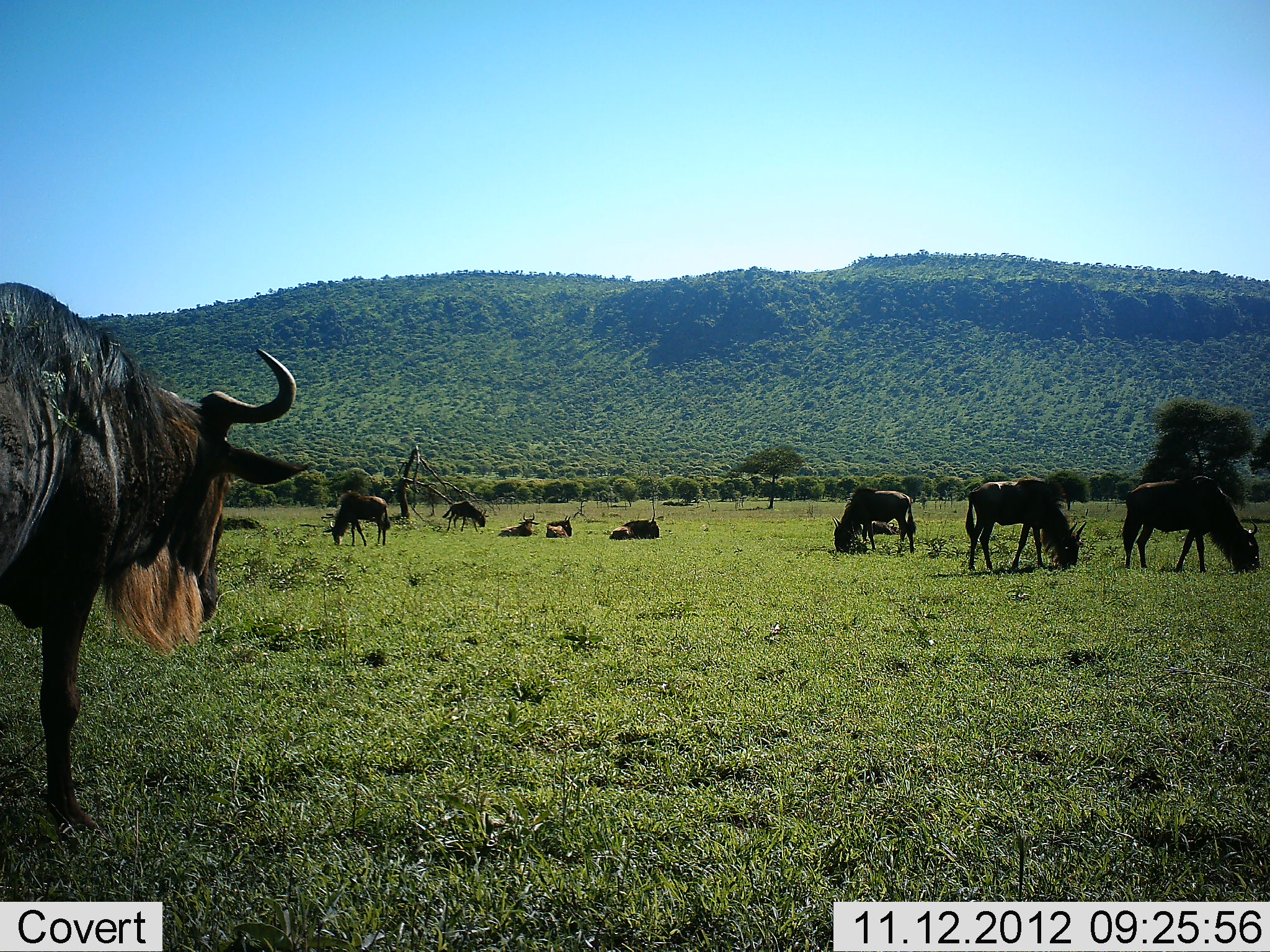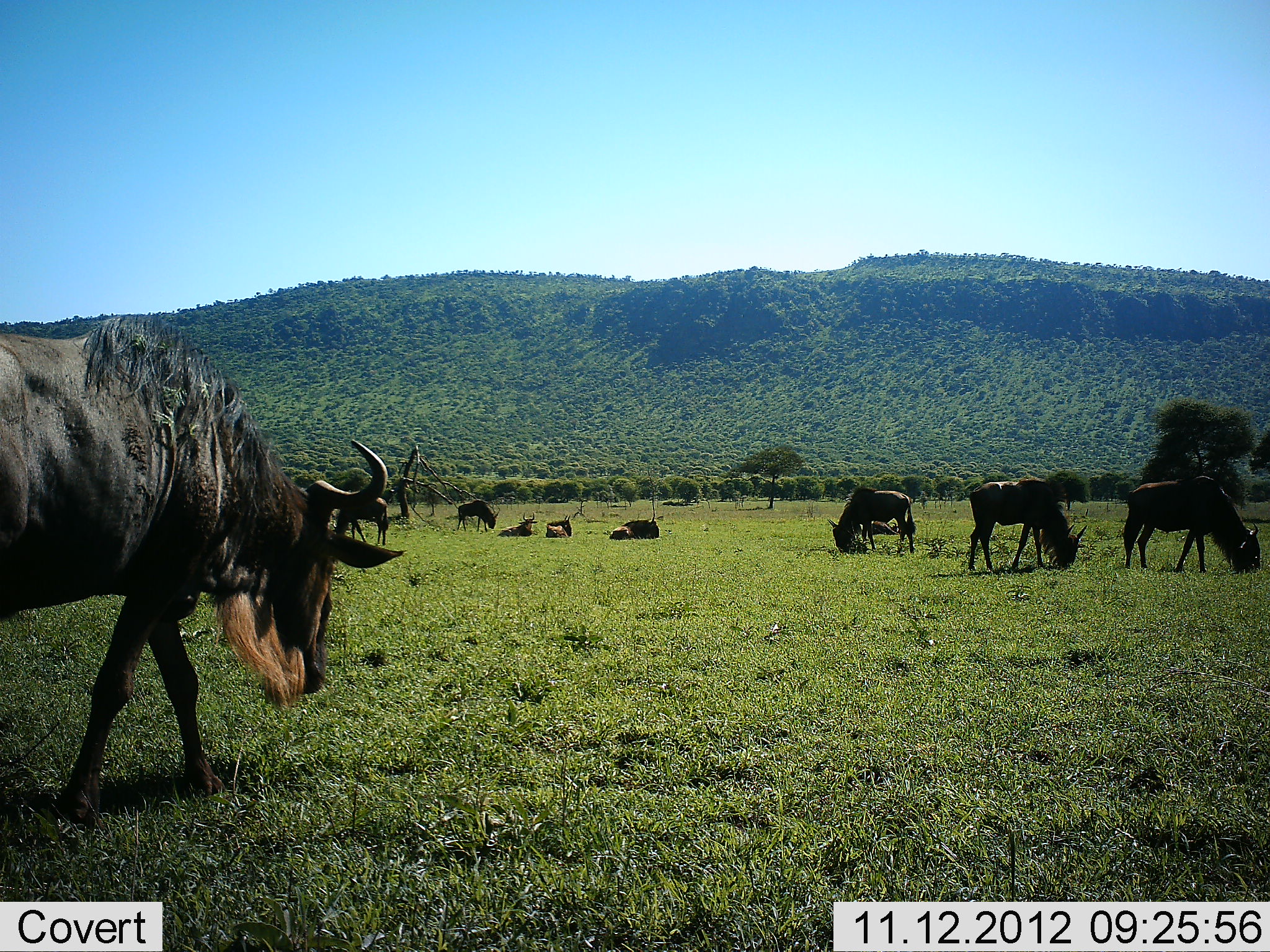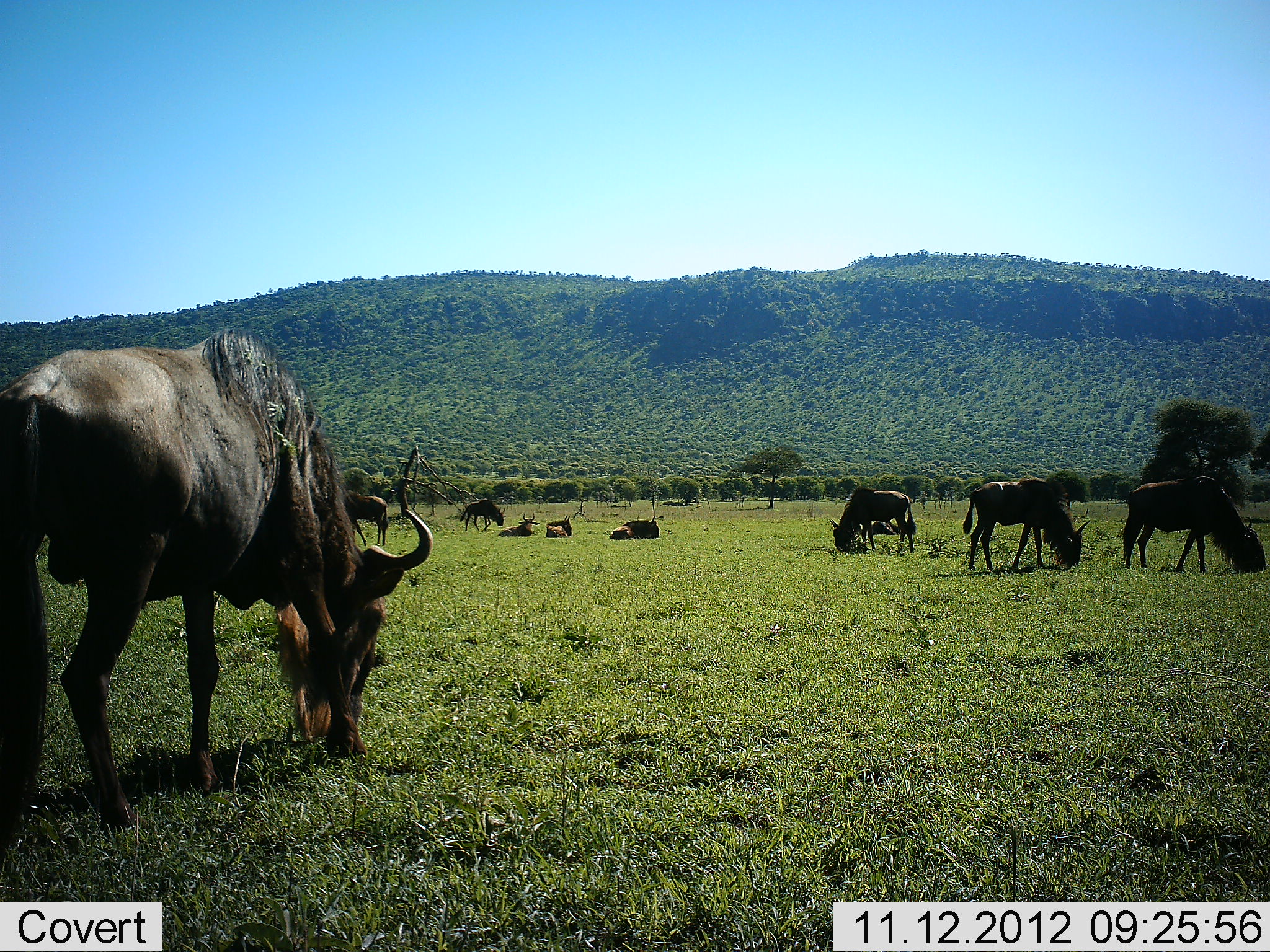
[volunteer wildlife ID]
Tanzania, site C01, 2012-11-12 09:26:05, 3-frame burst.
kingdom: Animalia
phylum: Chordata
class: Mammalia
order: Artiodactyla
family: Bovidae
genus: Connochaetes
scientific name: Connochaetes taurinus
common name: blue wildebeest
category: wildebeest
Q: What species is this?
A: Wildebeest (blue wildebeest) (Connochaetes taurinus).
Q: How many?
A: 10.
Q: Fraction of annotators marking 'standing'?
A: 50%.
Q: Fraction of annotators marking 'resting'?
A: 80%.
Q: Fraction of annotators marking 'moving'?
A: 40%.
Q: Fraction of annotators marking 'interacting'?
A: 0%.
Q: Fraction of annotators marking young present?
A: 0%.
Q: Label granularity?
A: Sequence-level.